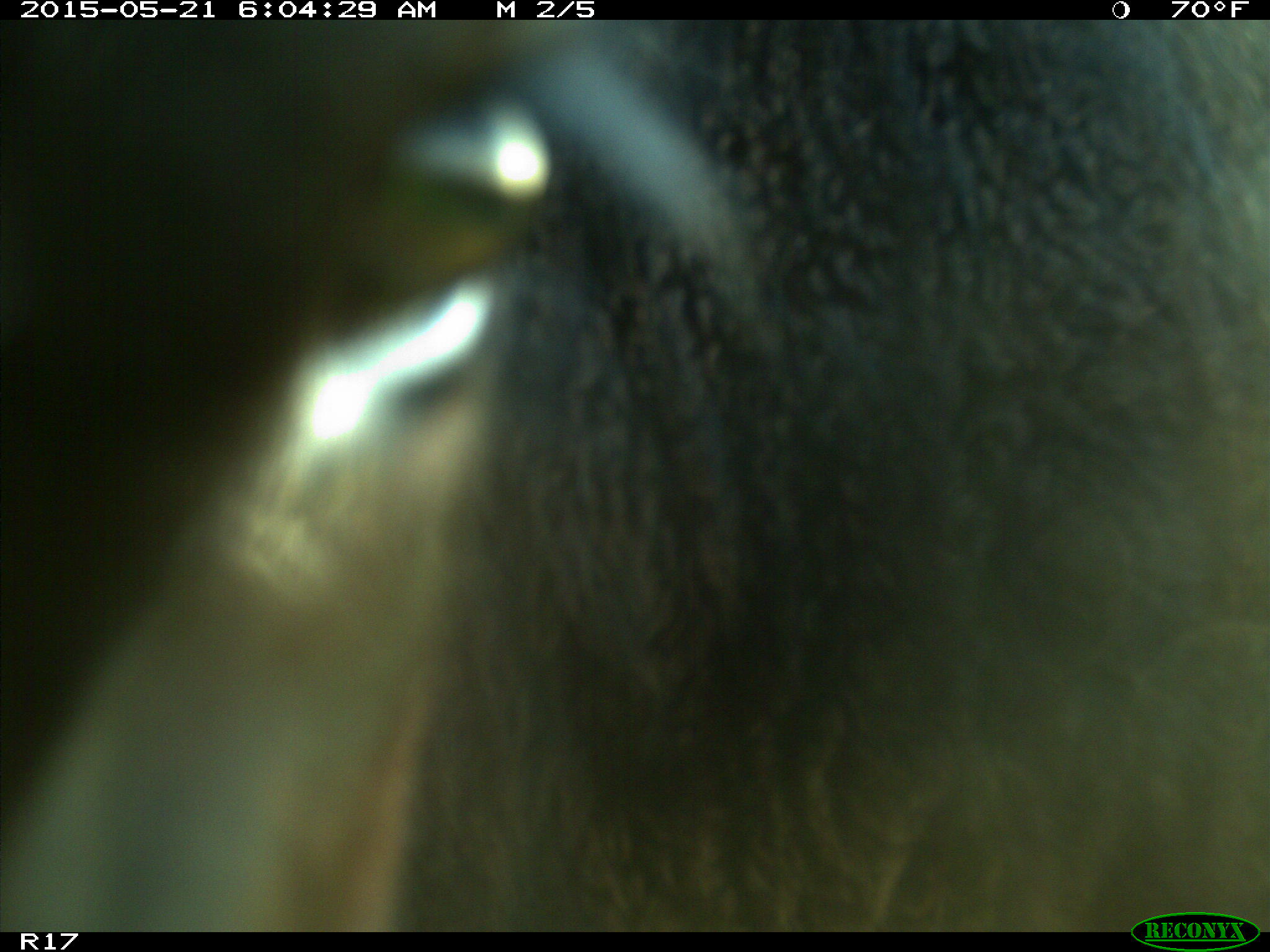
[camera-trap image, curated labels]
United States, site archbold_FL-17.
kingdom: Animalia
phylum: Chordata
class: Mammalia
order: Artiodactyla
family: Bovidae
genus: Bos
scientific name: Bos taurus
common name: domestic cow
Bos taurus (domestic cow).